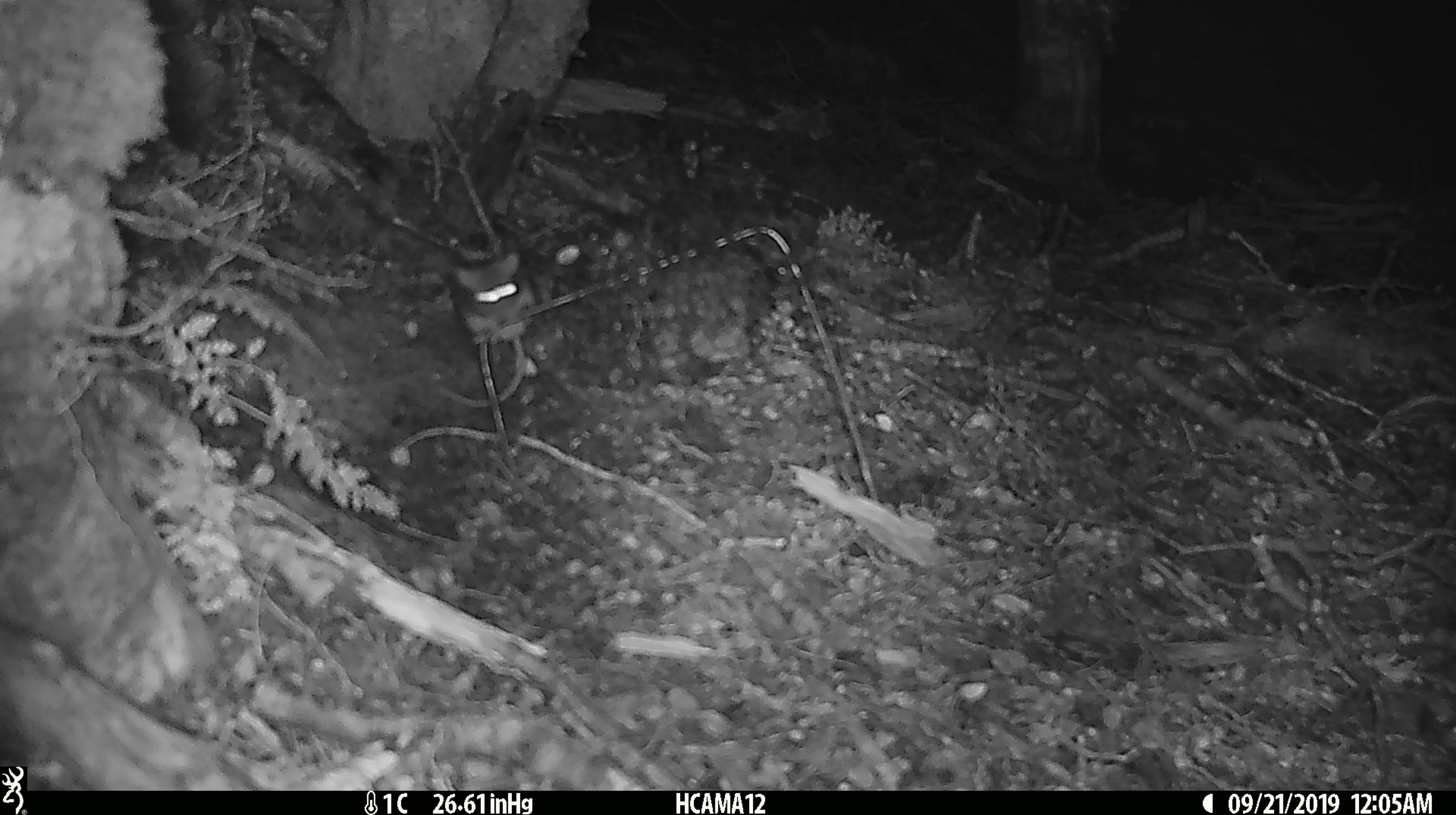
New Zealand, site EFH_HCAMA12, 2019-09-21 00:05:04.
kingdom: Animalia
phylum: Chordata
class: Mammalia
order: Rodentia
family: Muridae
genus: Mus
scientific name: Mus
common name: mouse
Mouse (Mus).